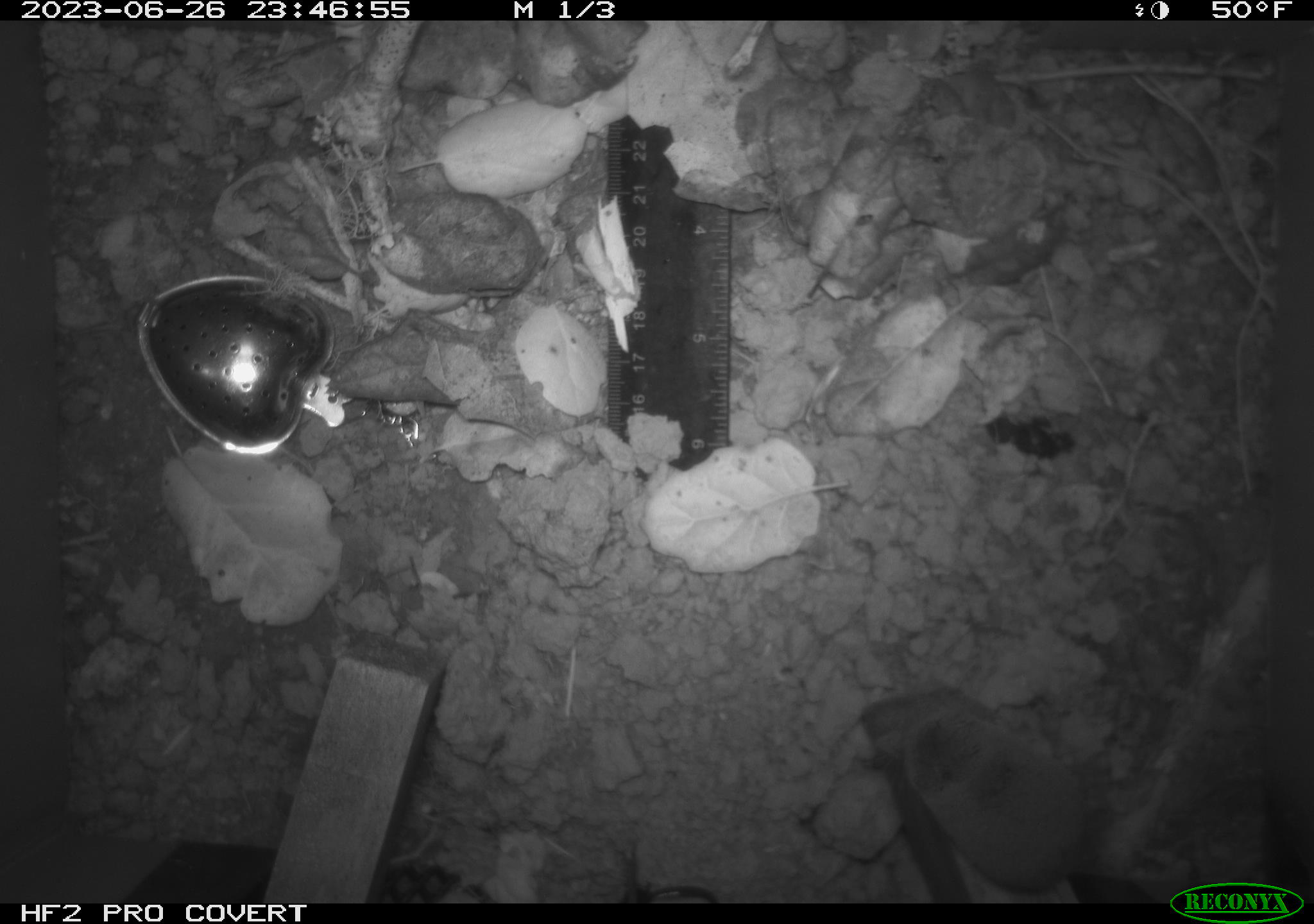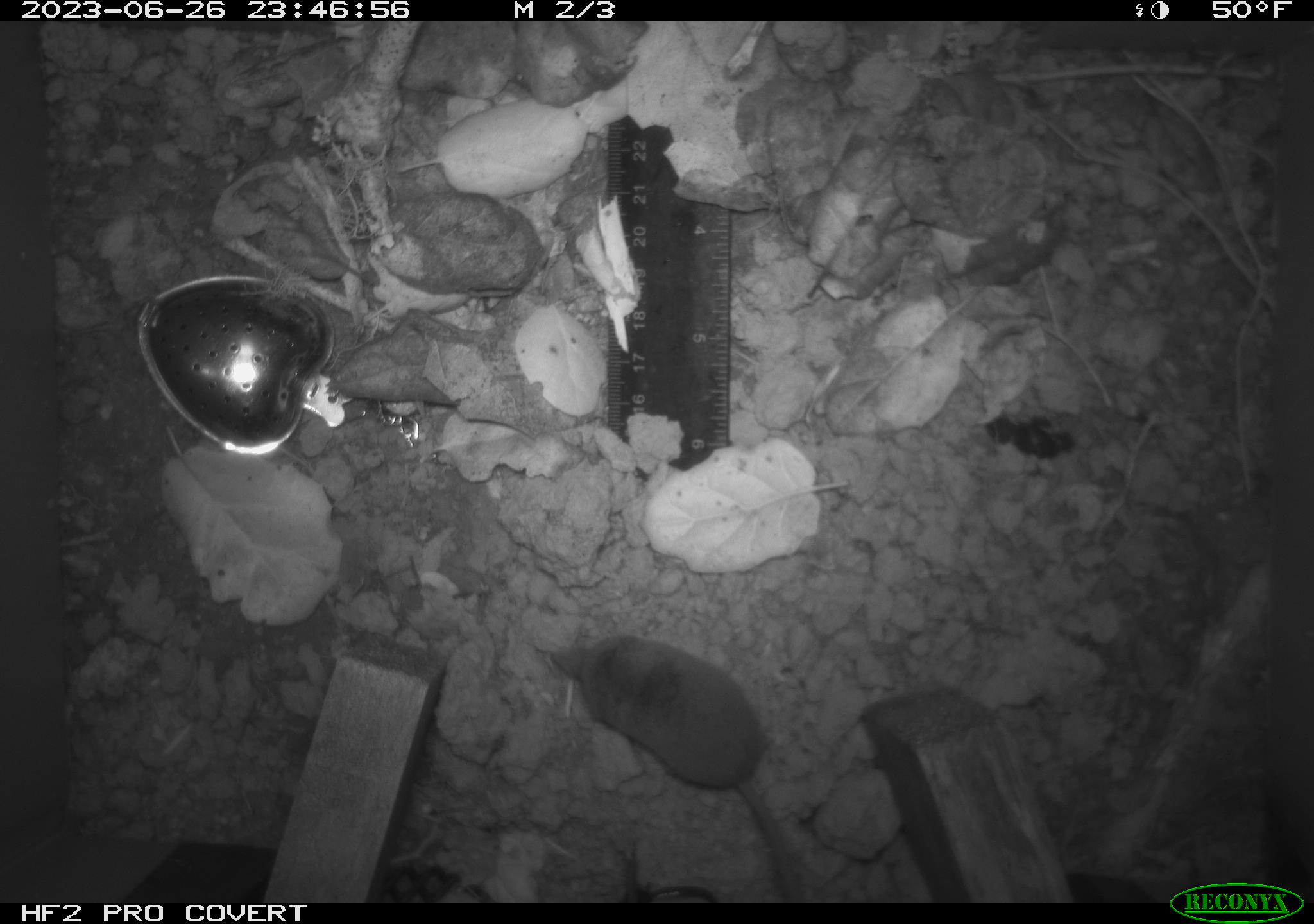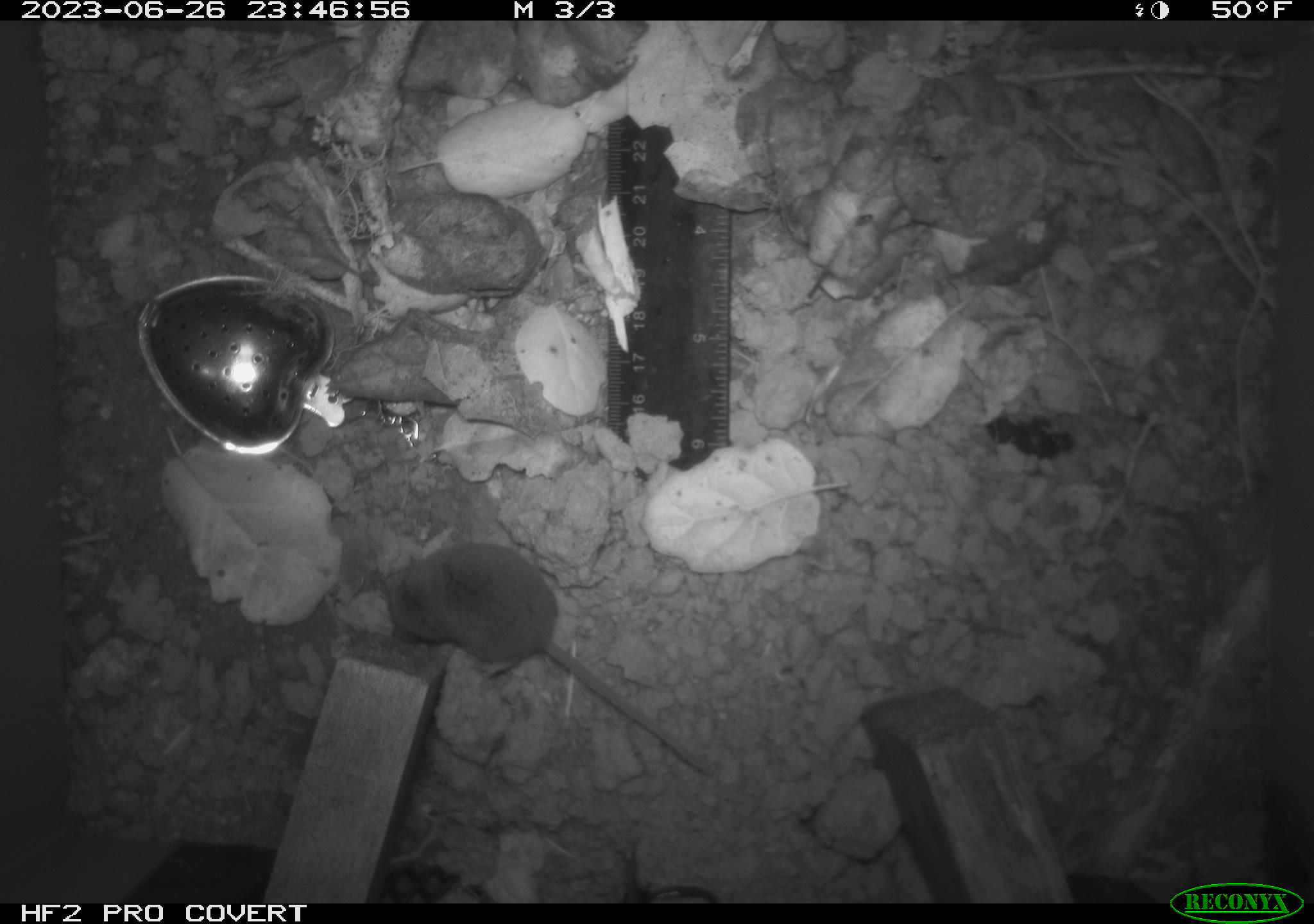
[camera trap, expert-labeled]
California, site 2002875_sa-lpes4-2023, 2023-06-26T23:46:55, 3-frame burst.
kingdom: Animalia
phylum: Chordata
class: Mammalia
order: Eulipotyphla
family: Soricidae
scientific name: Soricidae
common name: shrews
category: soricidae family